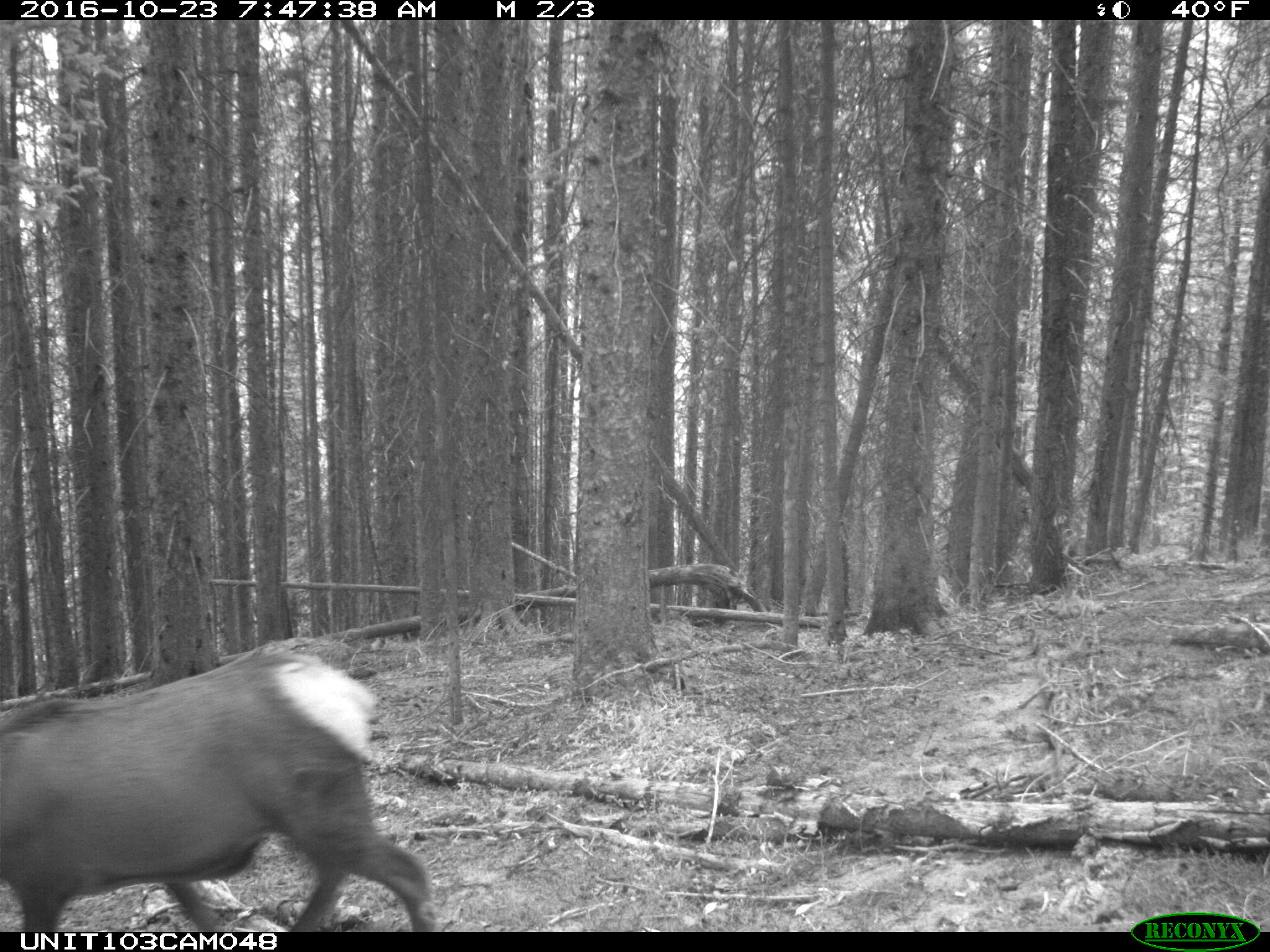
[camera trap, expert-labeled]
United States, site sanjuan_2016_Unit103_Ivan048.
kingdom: Animalia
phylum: Chordata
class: Mammalia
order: Artiodactyla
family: Cervidae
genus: Cervus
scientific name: Cervus elaphus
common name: red deer